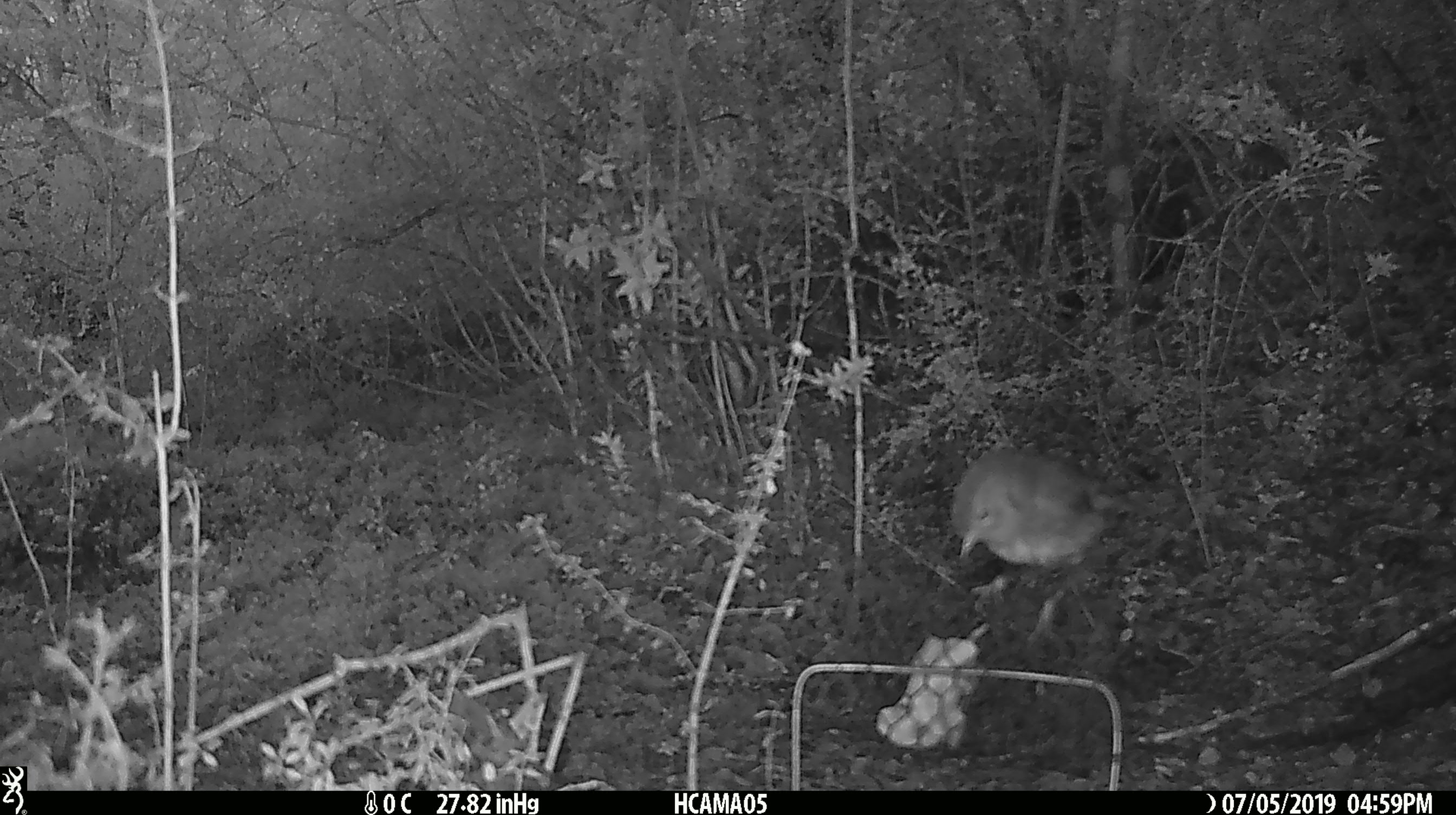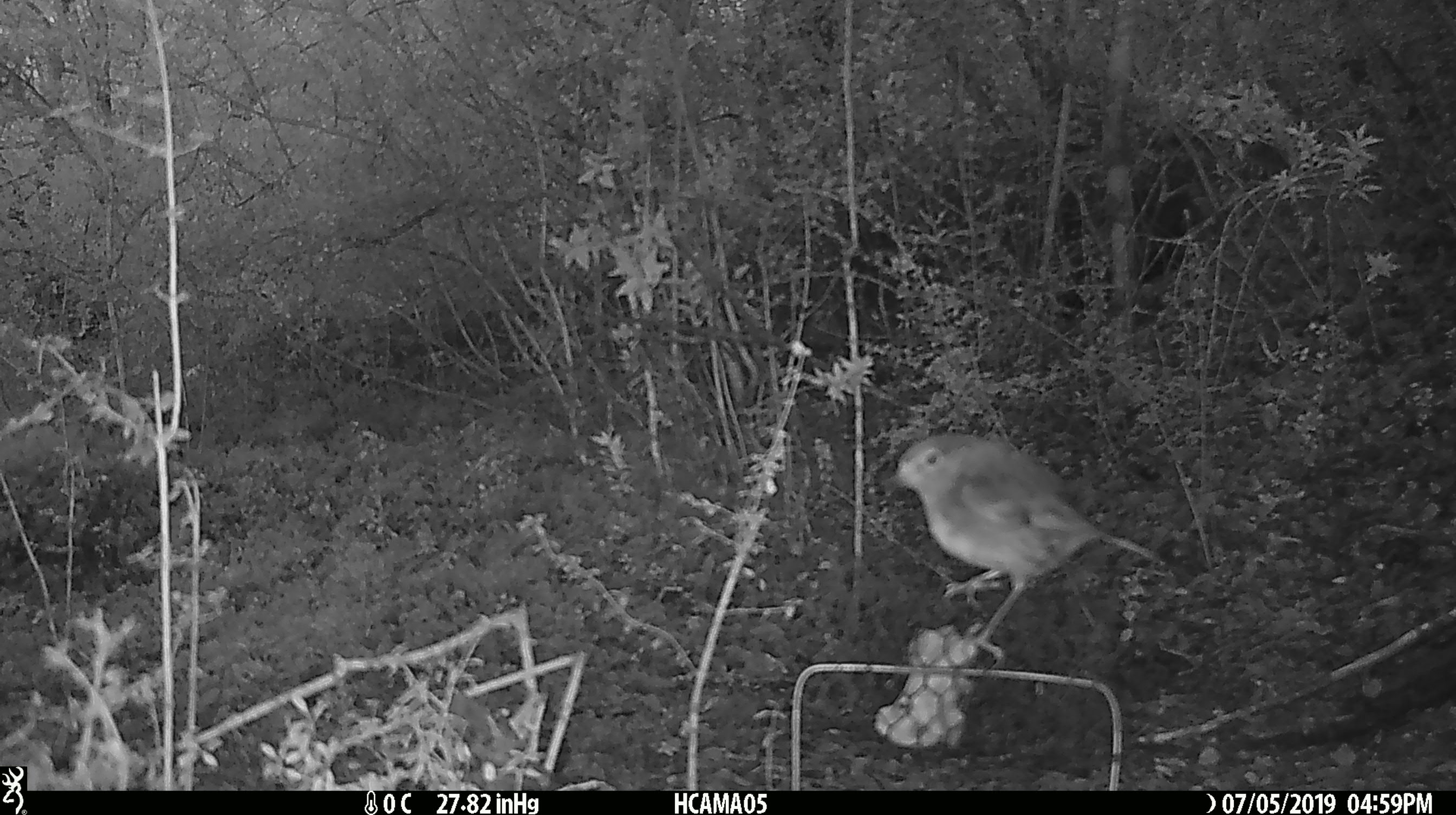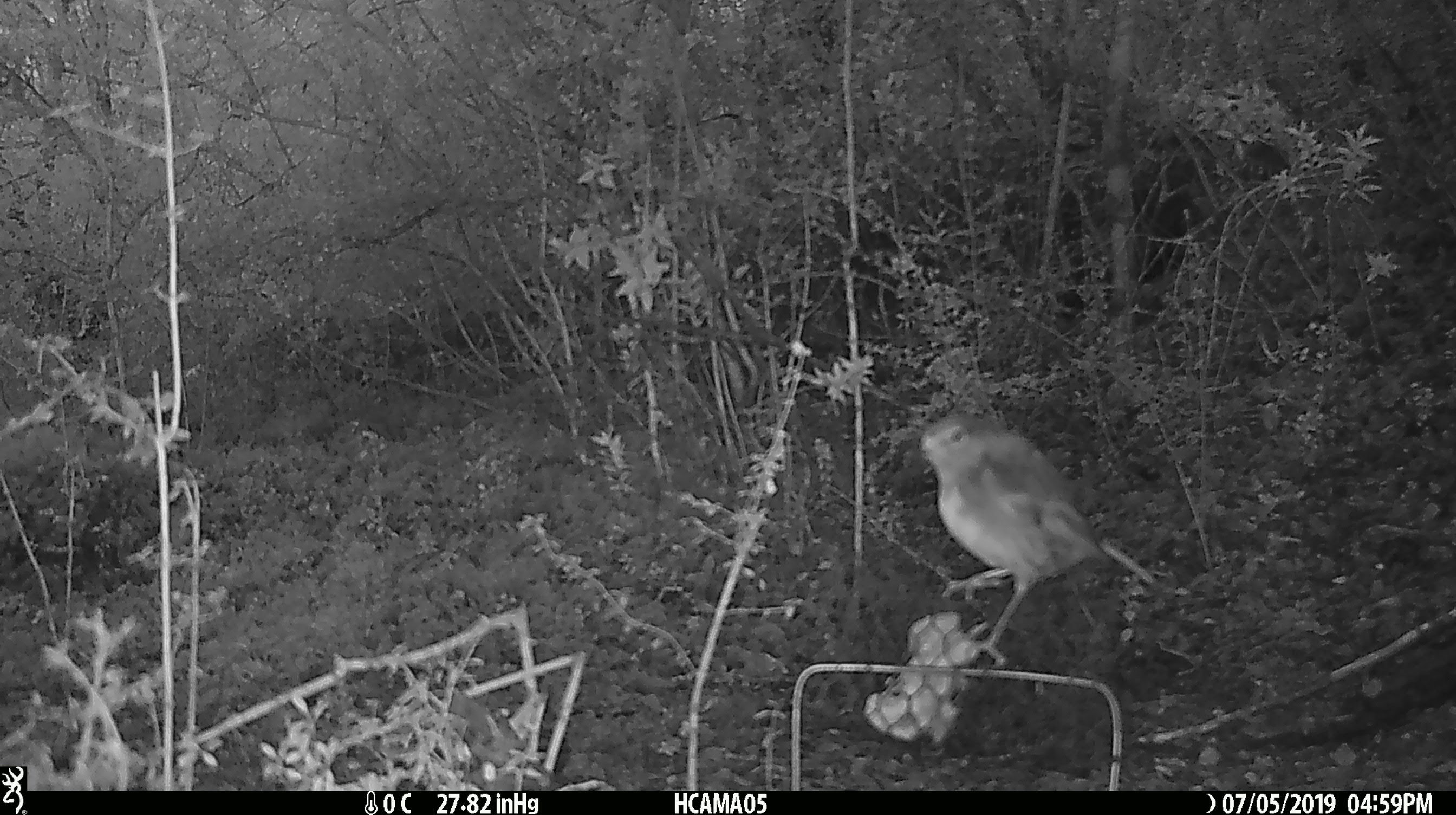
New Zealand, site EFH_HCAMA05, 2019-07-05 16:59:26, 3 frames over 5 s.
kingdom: Animalia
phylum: Chordata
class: Aves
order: Passeriformes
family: Petroicidae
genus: Petroica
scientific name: Petroica australis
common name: new zealand robin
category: robin